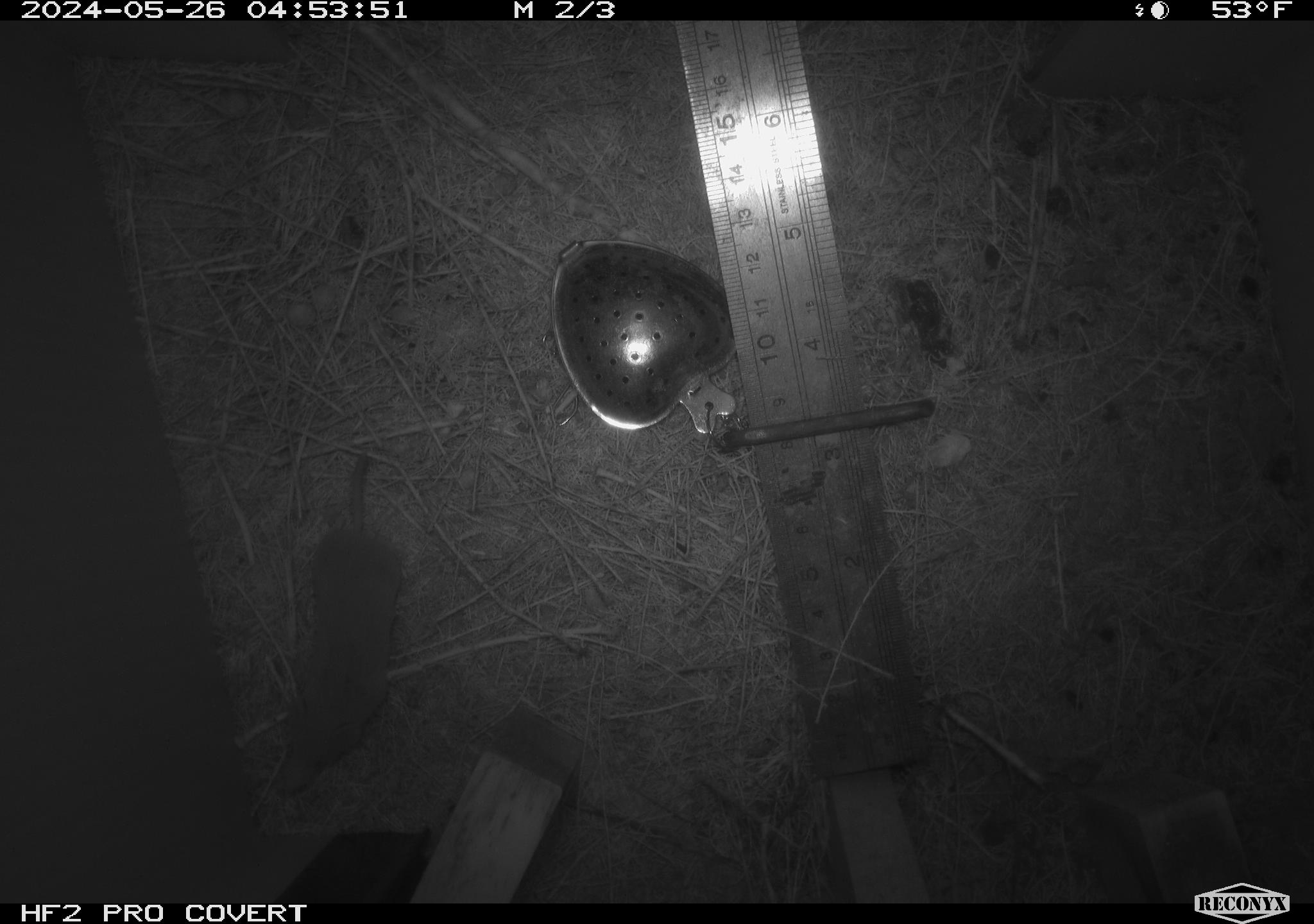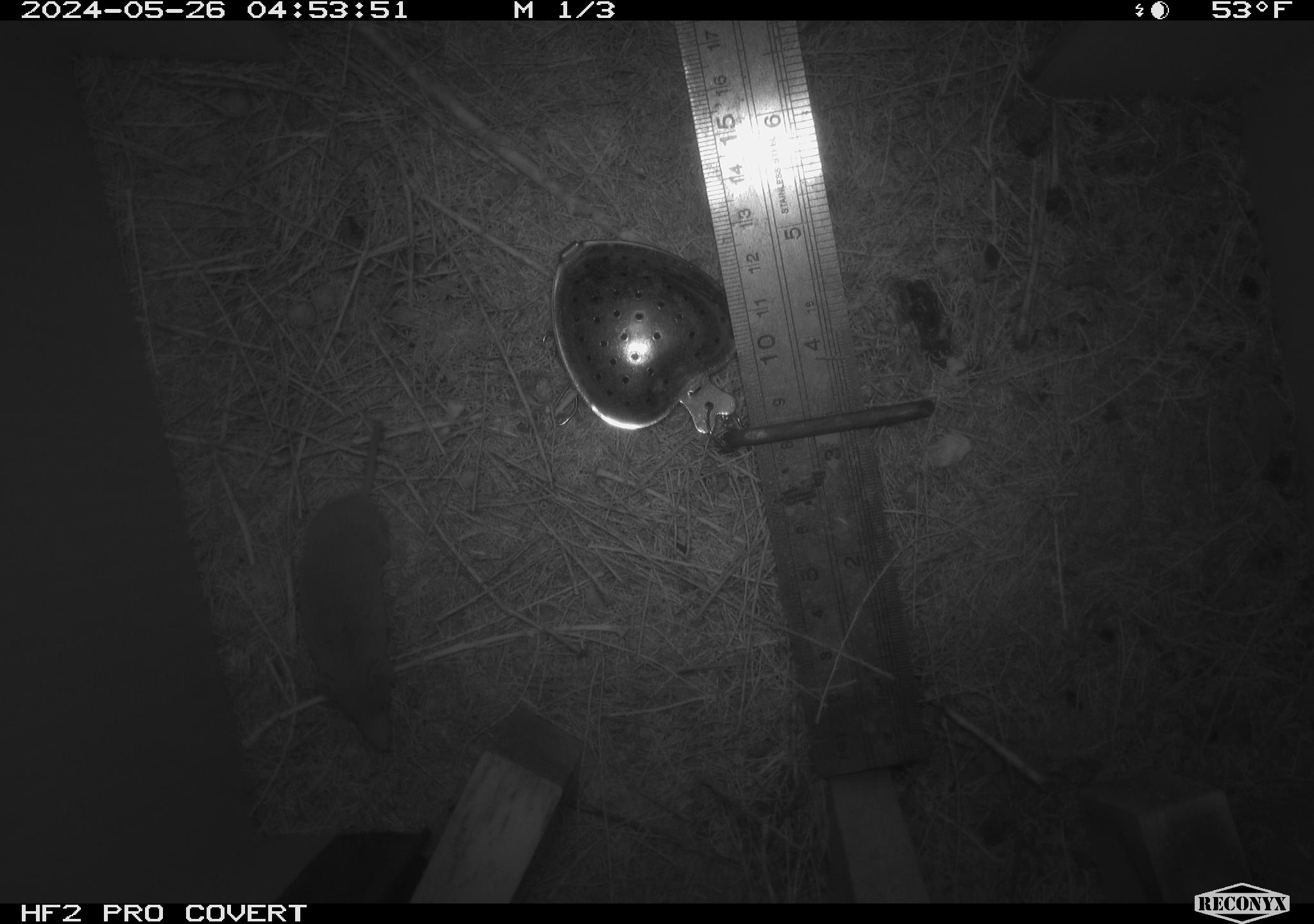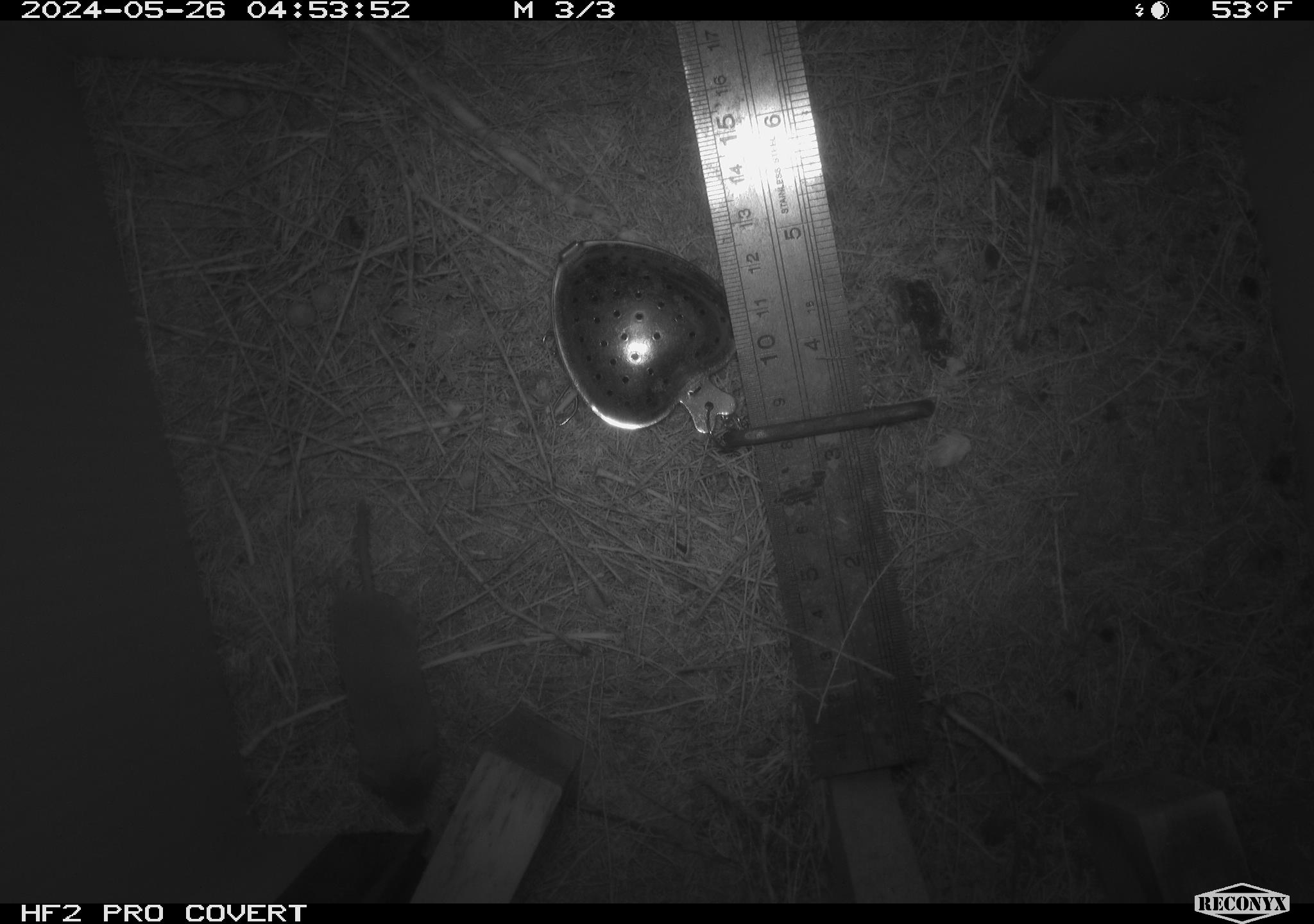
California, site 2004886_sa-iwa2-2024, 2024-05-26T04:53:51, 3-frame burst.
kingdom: Animalia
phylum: Chordata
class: Mammalia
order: Eulipotyphla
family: Soricidae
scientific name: Soricidae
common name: shrews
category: soricidae family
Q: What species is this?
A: Soricidae family (shrews) (Soricidae).